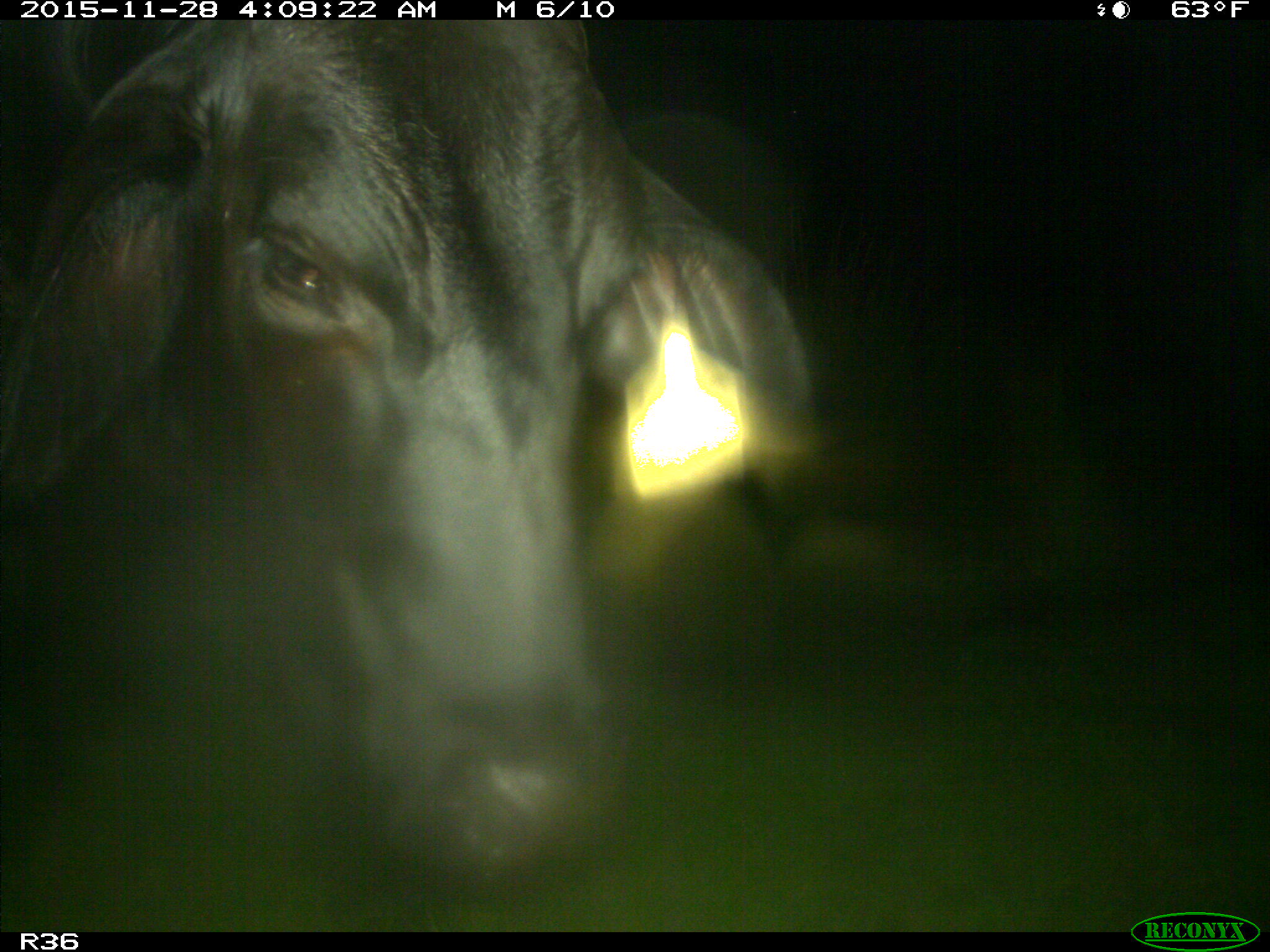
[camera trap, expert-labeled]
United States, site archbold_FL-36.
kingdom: Animalia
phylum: Chordata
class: Mammalia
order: Artiodactyla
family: Bovidae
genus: Bos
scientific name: Bos taurus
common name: domestic cow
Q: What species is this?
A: Bos taurus (domestic cow).